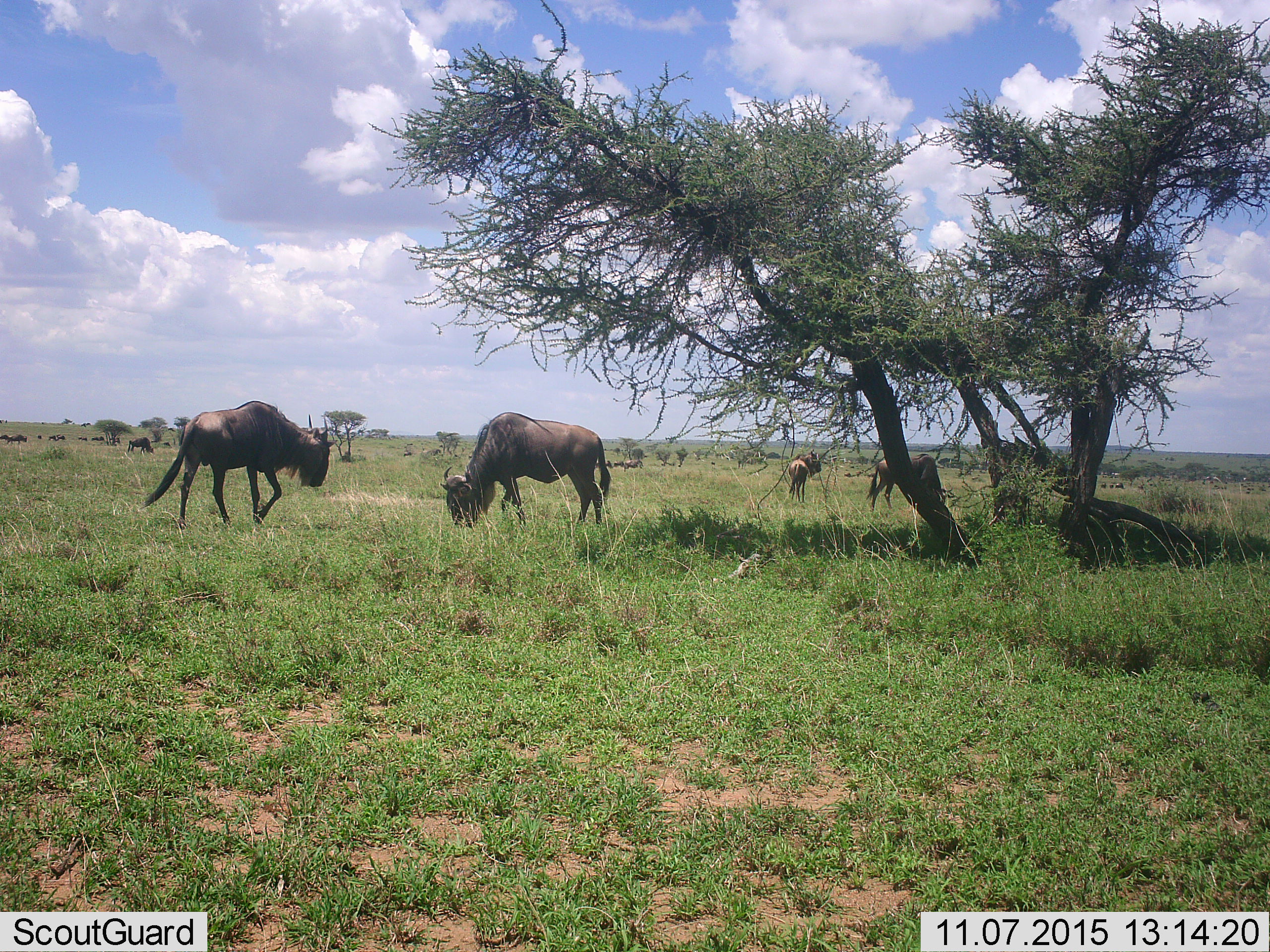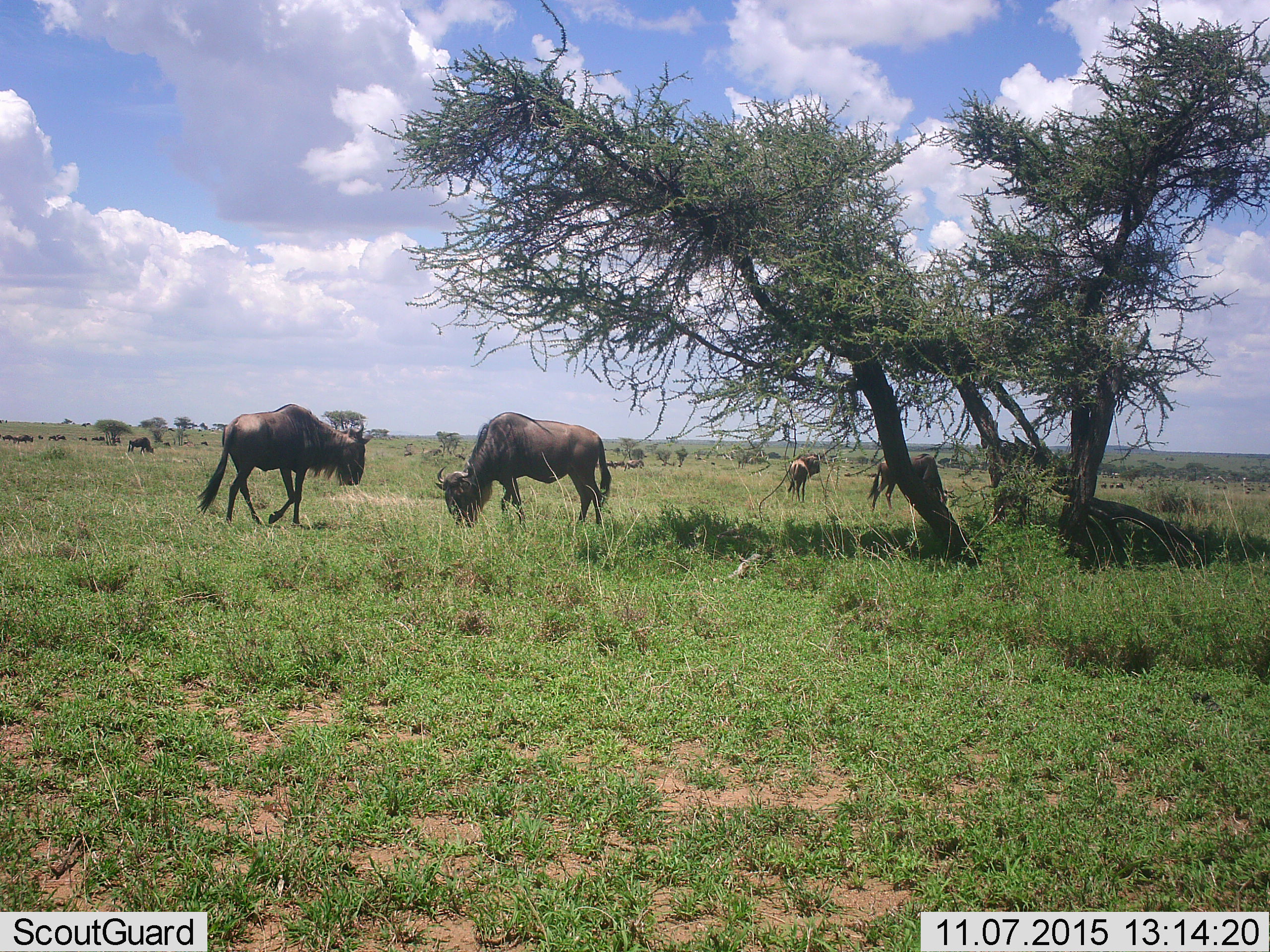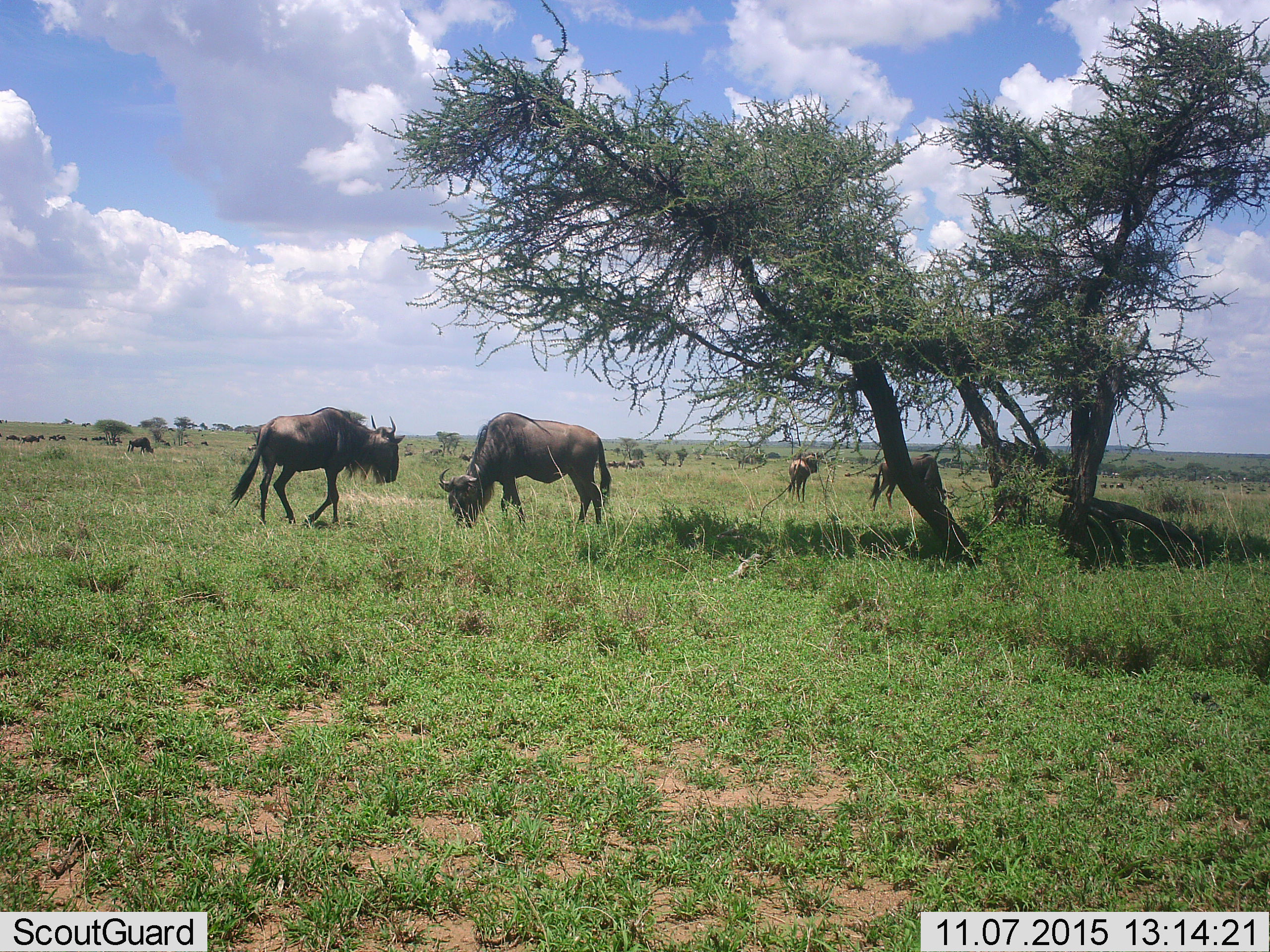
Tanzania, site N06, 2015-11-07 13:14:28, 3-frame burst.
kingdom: Animalia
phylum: Chordata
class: Mammalia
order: Artiodactyla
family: Bovidae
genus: Connochaetes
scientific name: Connochaetes taurinus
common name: blue wildebeest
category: wildebeest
Wildebeest (blue wildebeest) (Connochaetes taurinus), count 11-50. Behavior (volunteer vote fractions): standing 70%, resting 0%, moving 70%, interacting 0%. Young present (vote fraction): 0%. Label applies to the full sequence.